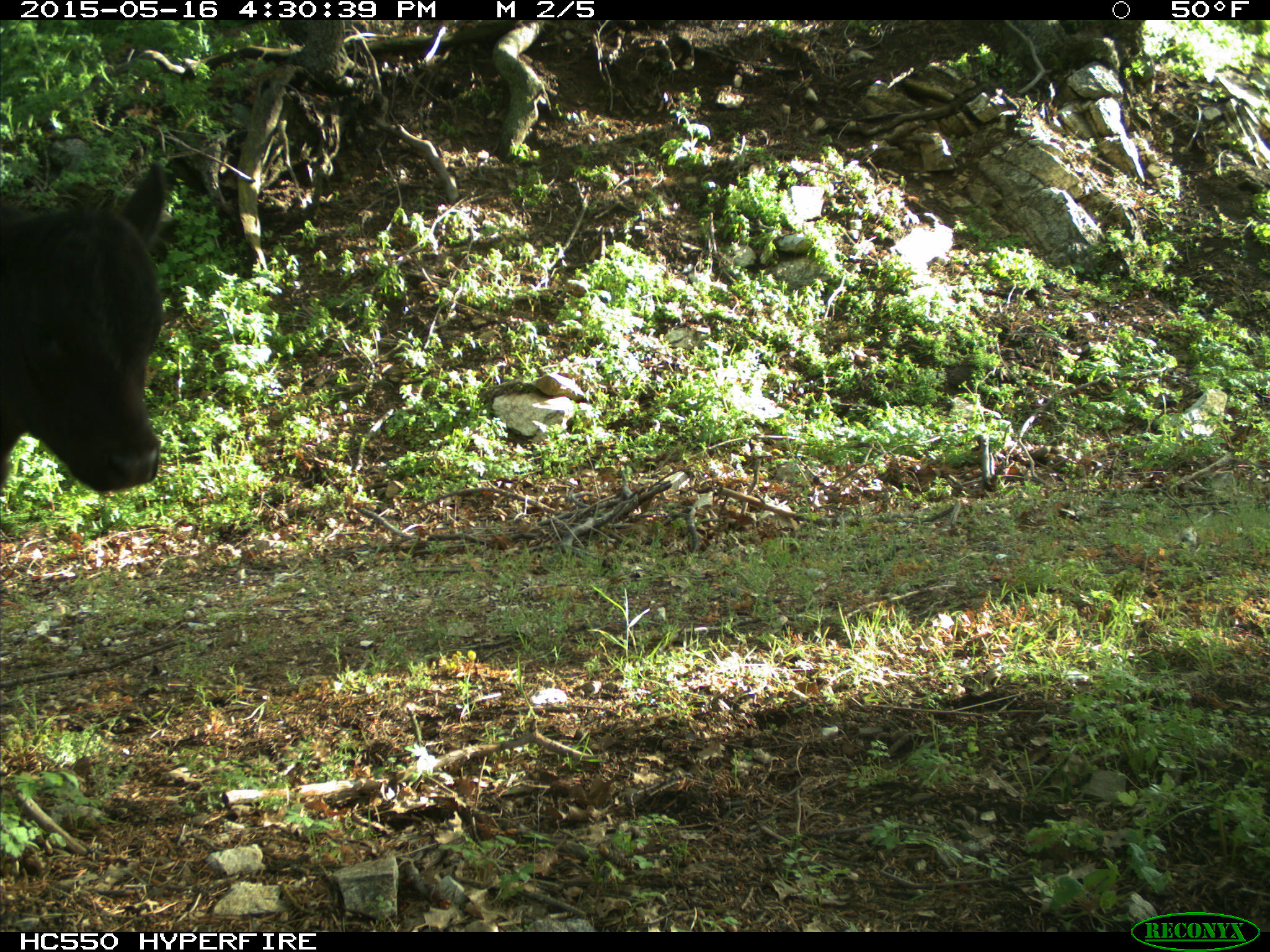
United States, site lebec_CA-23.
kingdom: Animalia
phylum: Chordata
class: Mammalia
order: Artiodactyla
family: Bovidae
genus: Bos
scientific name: Bos taurus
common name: domestic cow